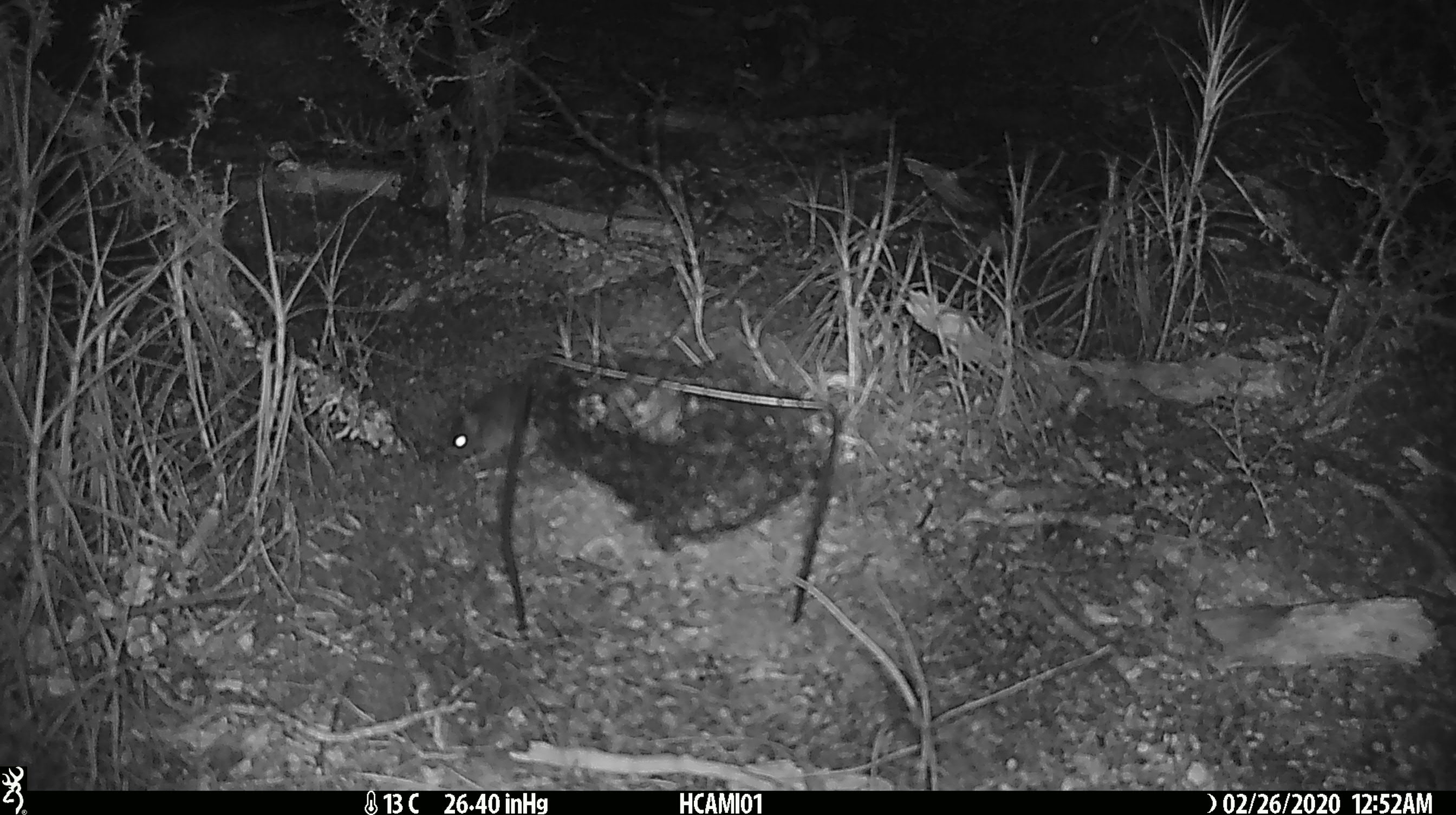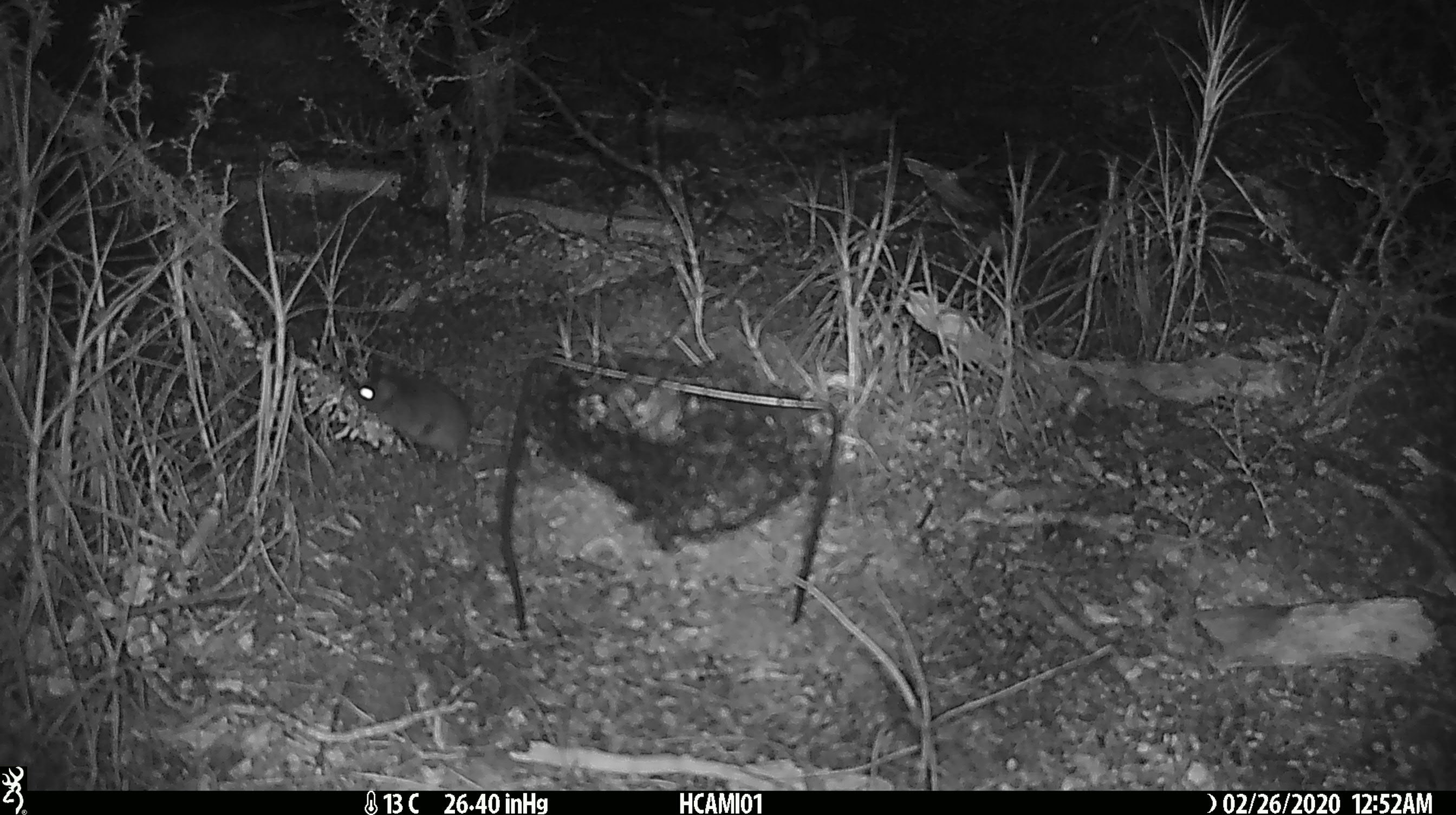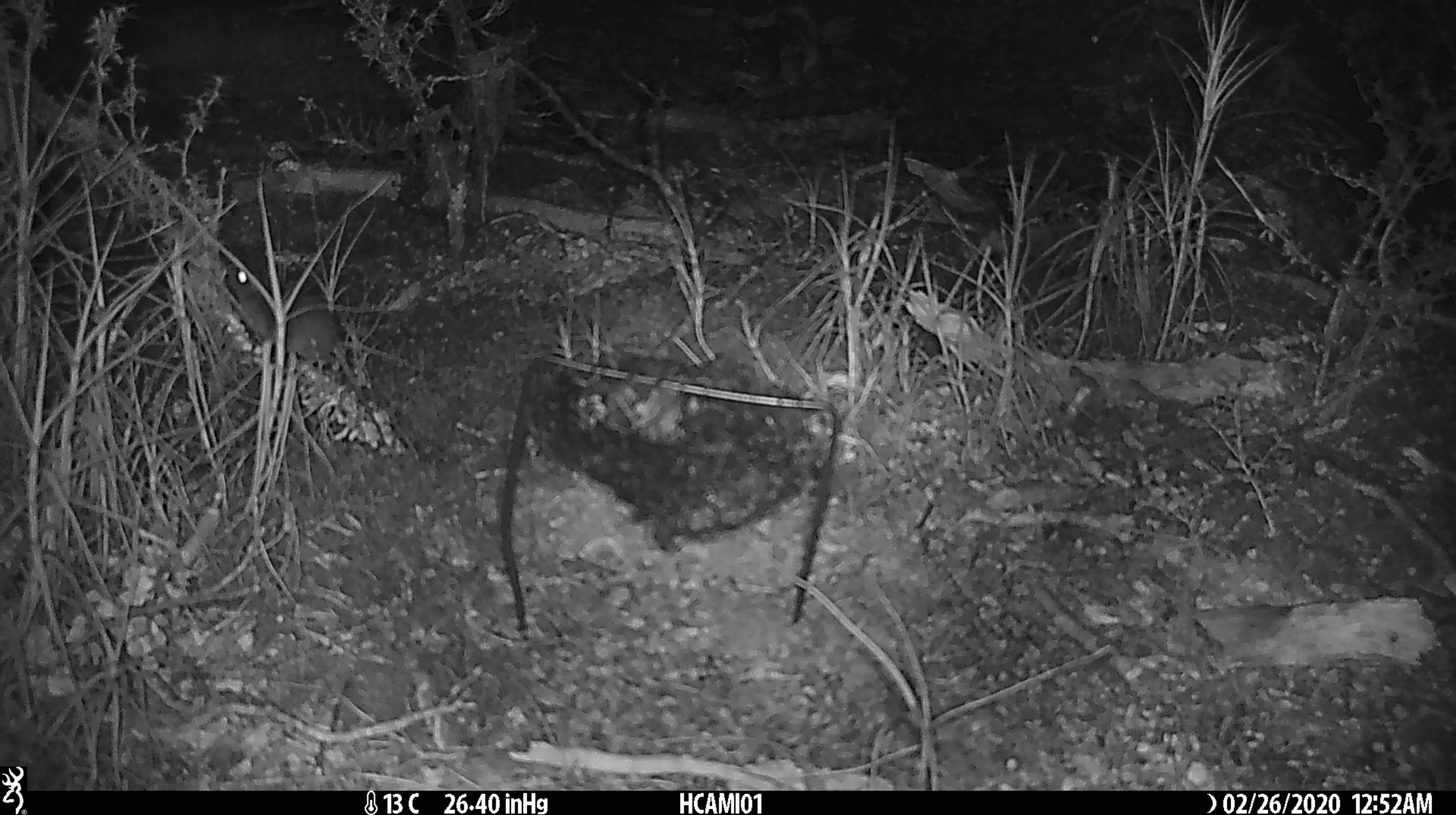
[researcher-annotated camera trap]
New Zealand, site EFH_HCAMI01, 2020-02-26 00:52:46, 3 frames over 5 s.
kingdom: Animalia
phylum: Chordata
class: Mammalia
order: Rodentia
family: Muridae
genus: Mus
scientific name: Mus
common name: mouse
Mouse (Mus).